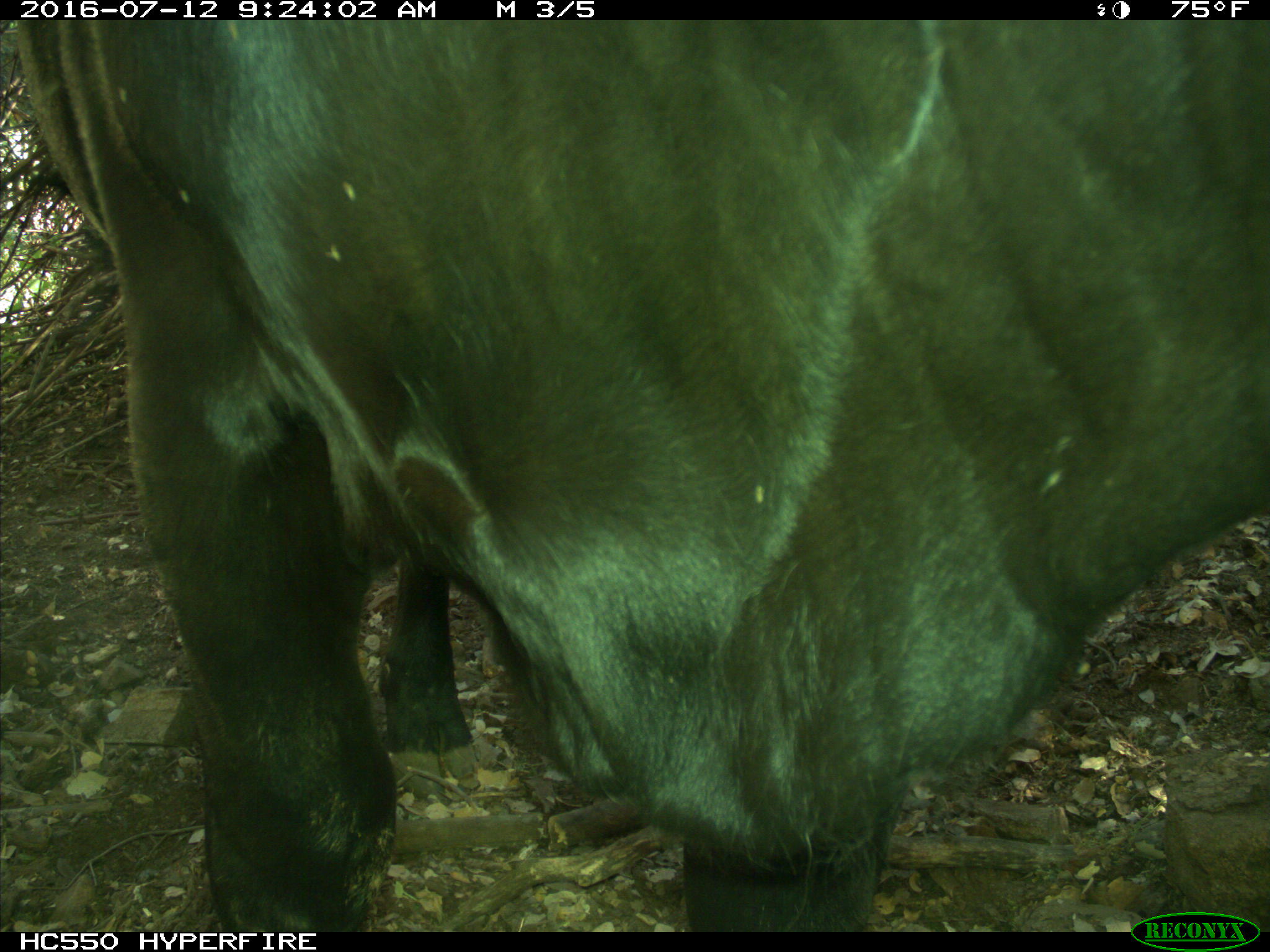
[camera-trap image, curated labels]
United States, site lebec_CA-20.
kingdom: Animalia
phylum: Chordata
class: Mammalia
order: Artiodactyla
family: Bovidae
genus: Bos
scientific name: Bos taurus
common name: domestic cow